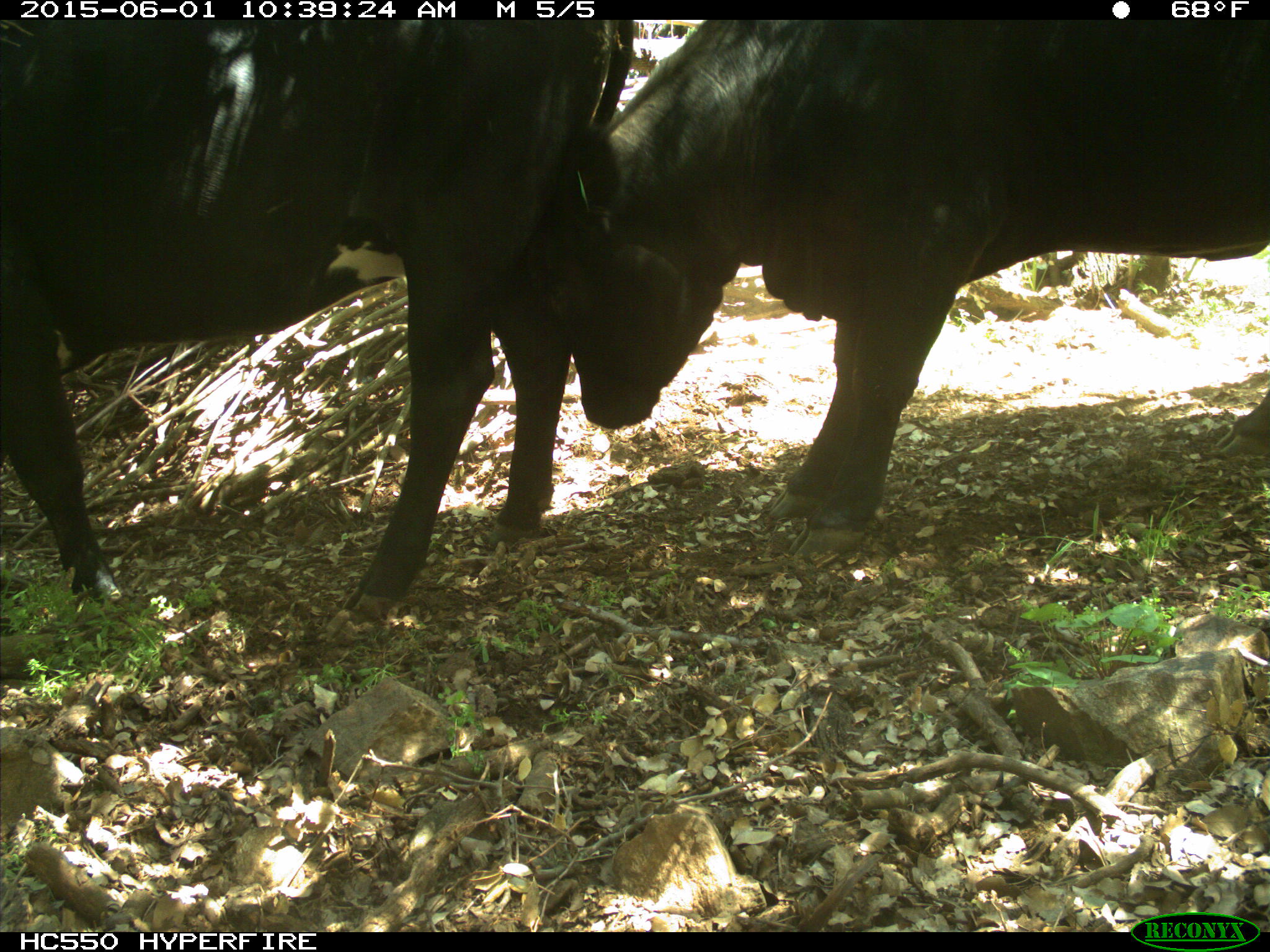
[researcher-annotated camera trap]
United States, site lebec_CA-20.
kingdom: Animalia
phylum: Chordata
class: Mammalia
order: Artiodactyla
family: Bovidae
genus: Bos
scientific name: Bos taurus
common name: domestic cow